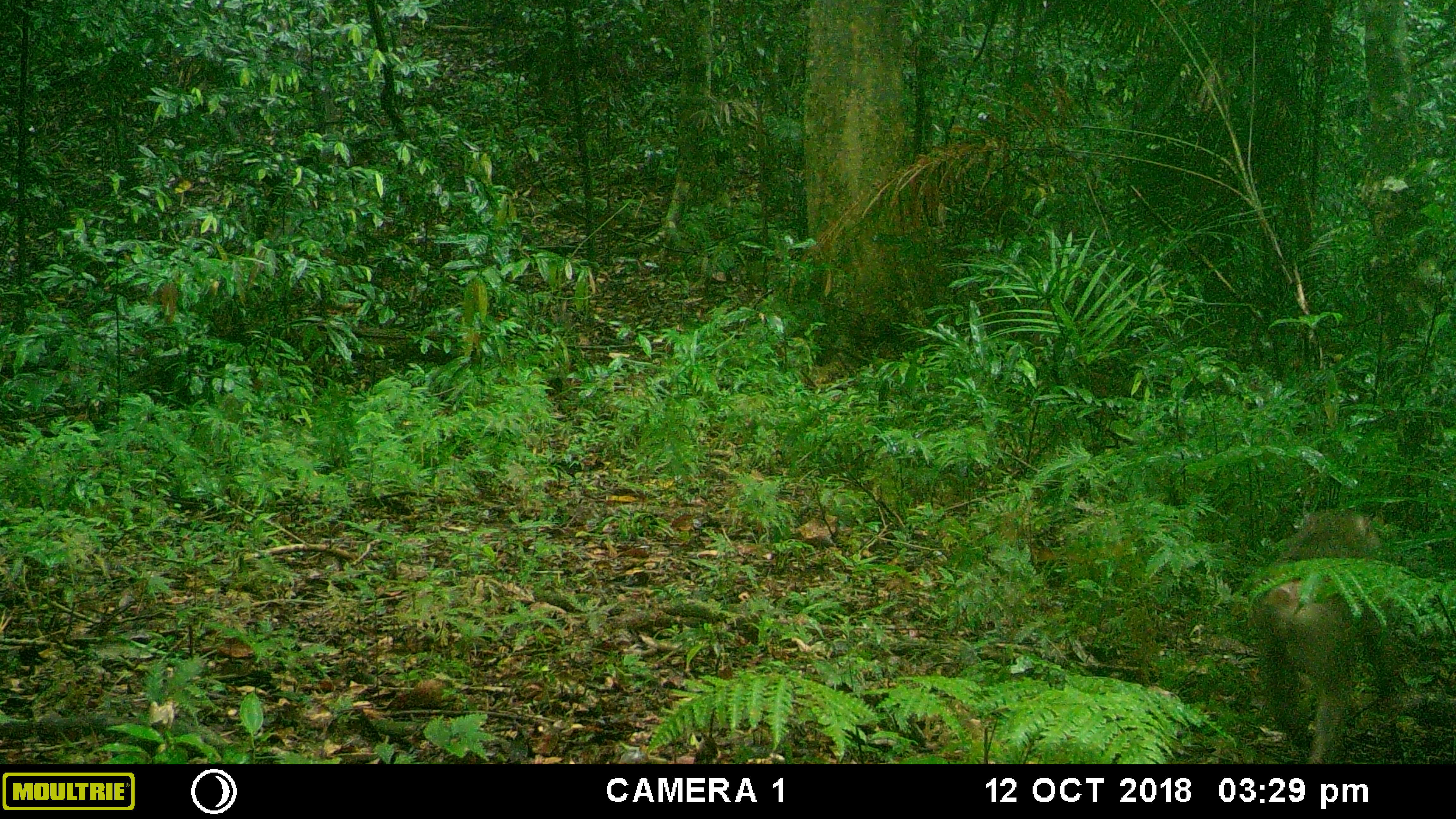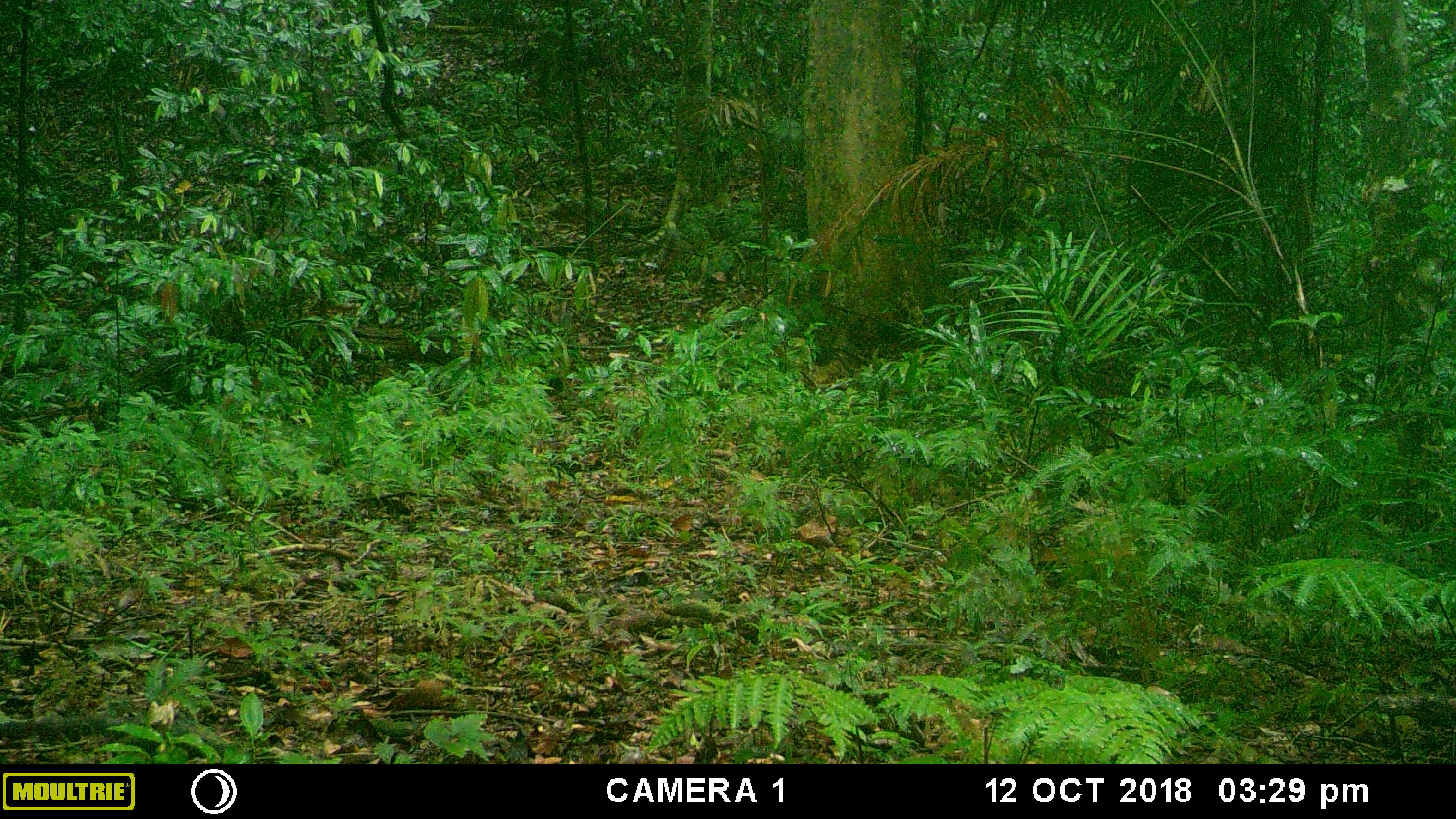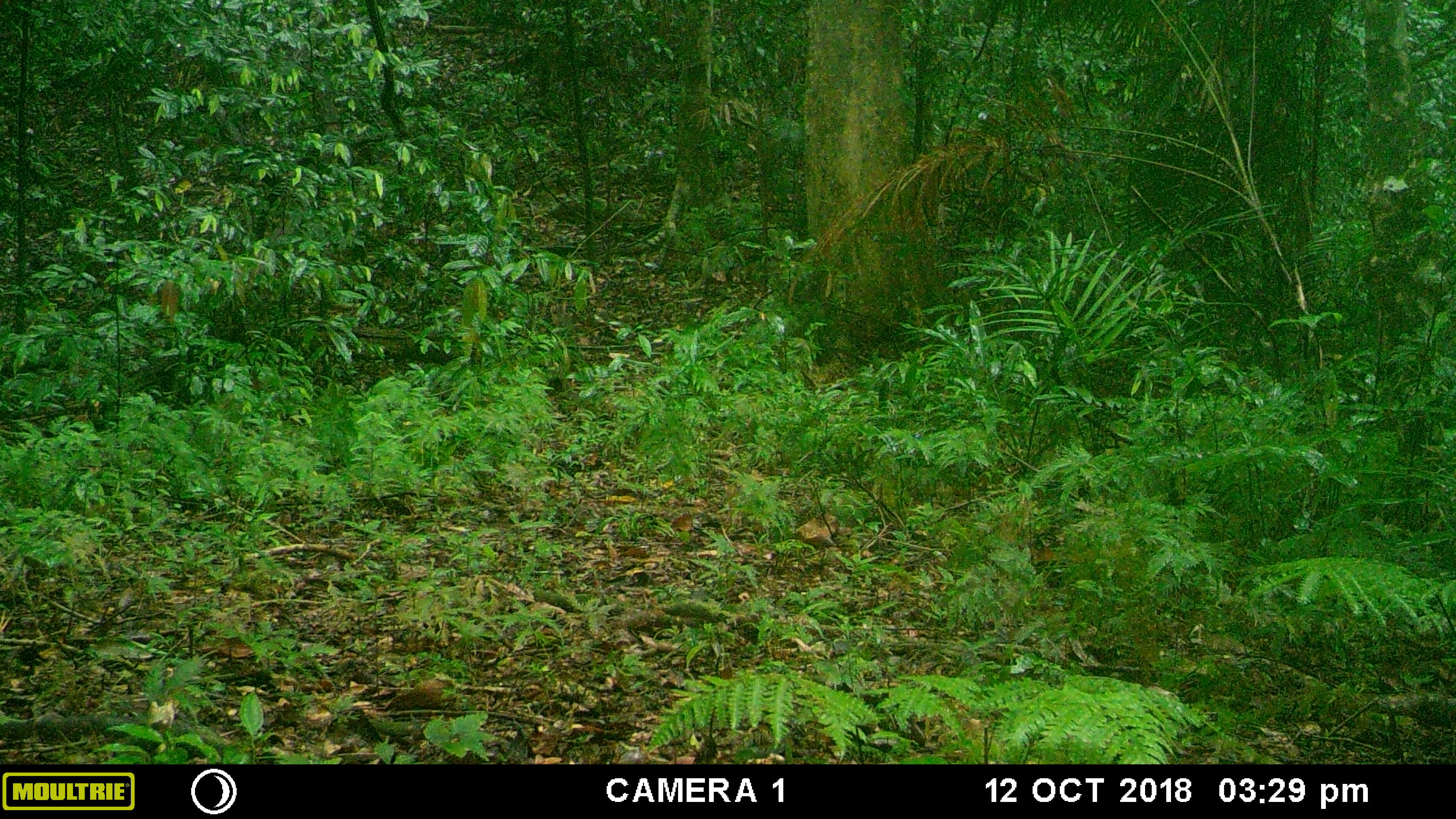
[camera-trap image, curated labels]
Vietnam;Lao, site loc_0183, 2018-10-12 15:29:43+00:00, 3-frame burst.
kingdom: Animalia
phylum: Chordata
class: Mammalia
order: Primates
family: Cercopithecidae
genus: Macaca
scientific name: Macaca nemestrina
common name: pig-tailed macaque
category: pig tailed macaque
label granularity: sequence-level